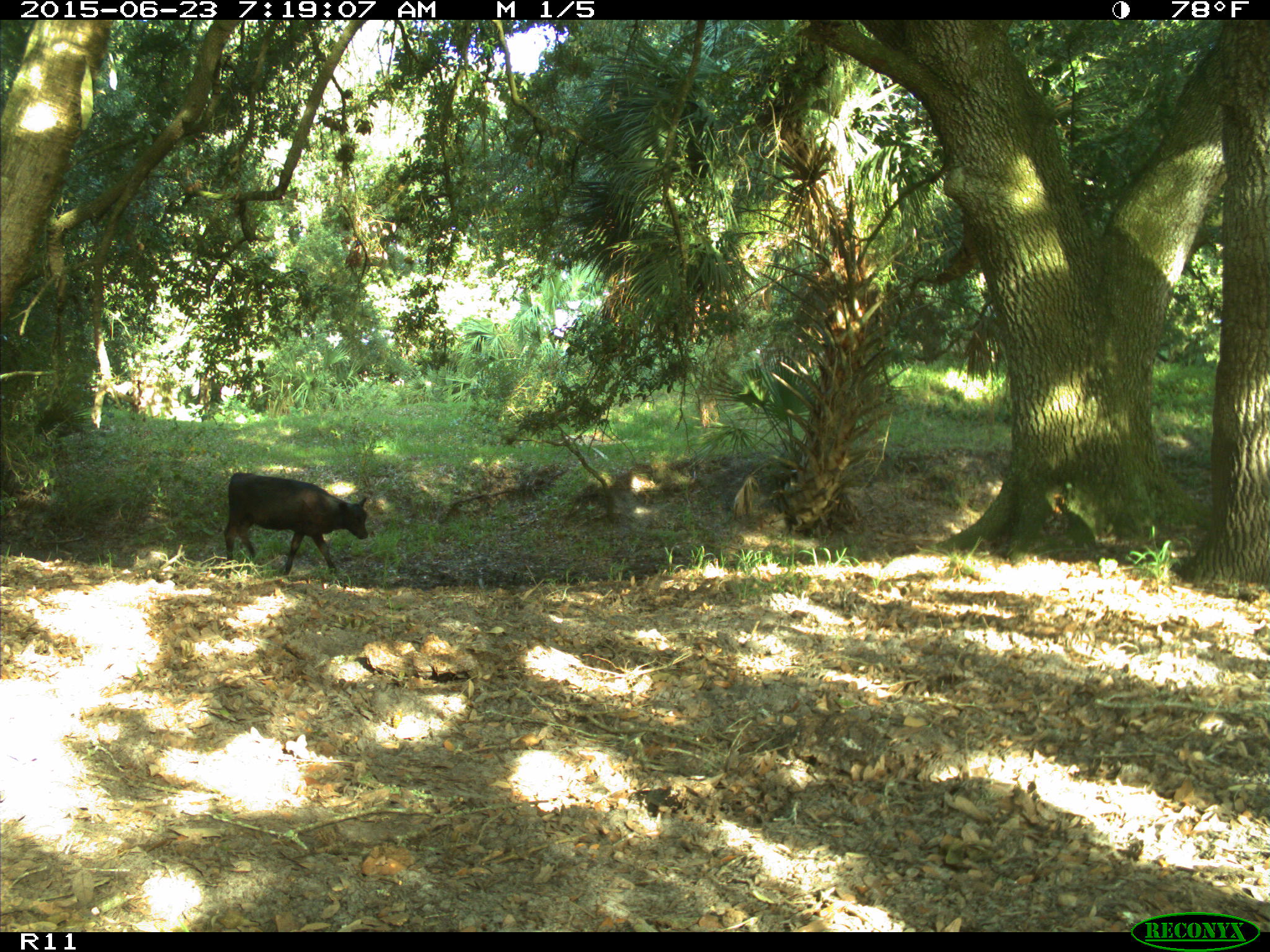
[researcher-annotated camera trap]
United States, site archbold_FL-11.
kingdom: Animalia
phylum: Chordata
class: Mammalia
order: Artiodactyla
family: Bovidae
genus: Bos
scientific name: Bos taurus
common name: domestic cow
Bos taurus (domestic cow).